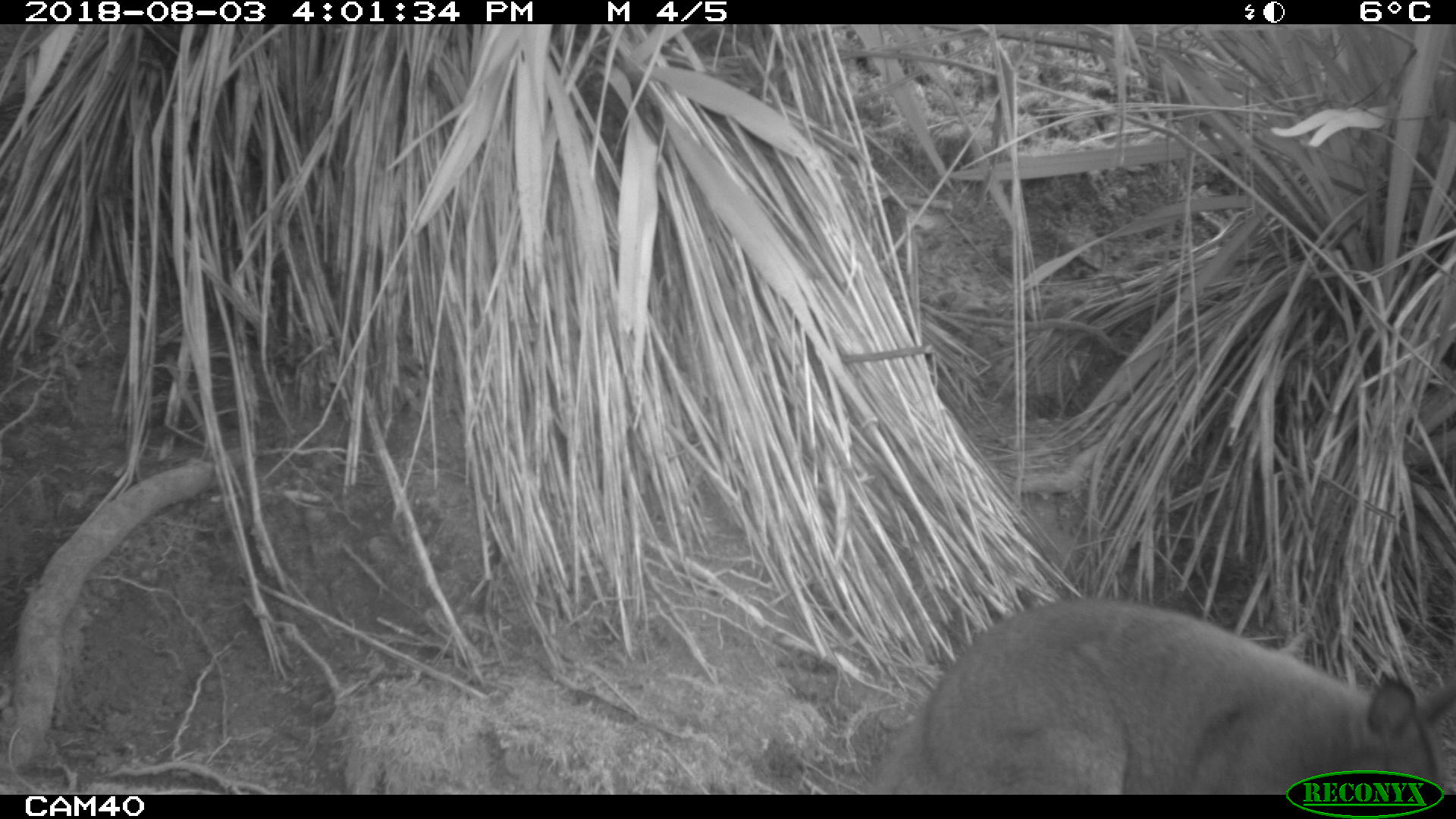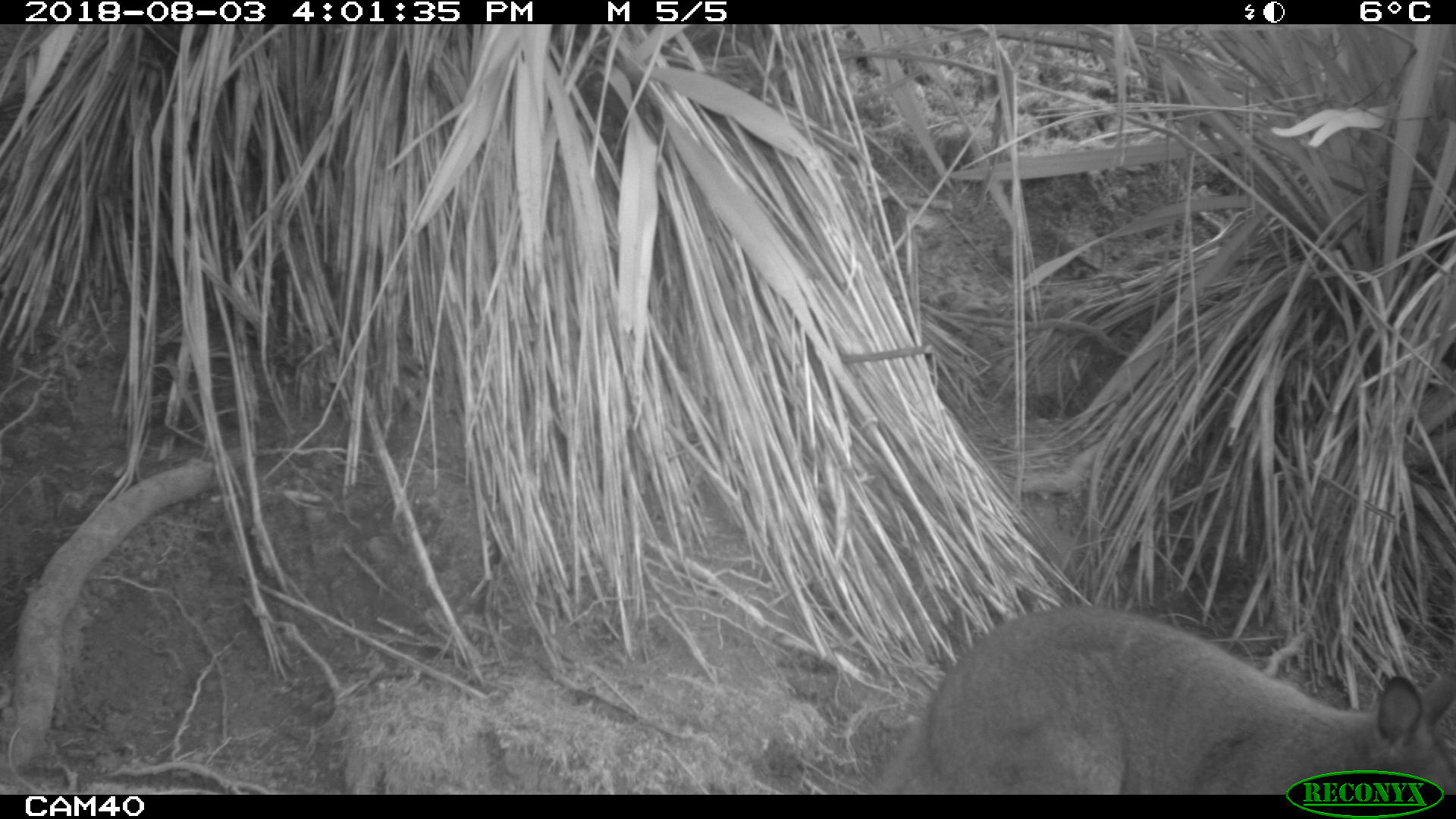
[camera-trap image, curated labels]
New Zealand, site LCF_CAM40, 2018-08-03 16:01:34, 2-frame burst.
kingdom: Animalia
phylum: Chordata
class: Mammalia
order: Diprotodontia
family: Macropodidae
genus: Notamacropus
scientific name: Notamacropus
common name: wallaby